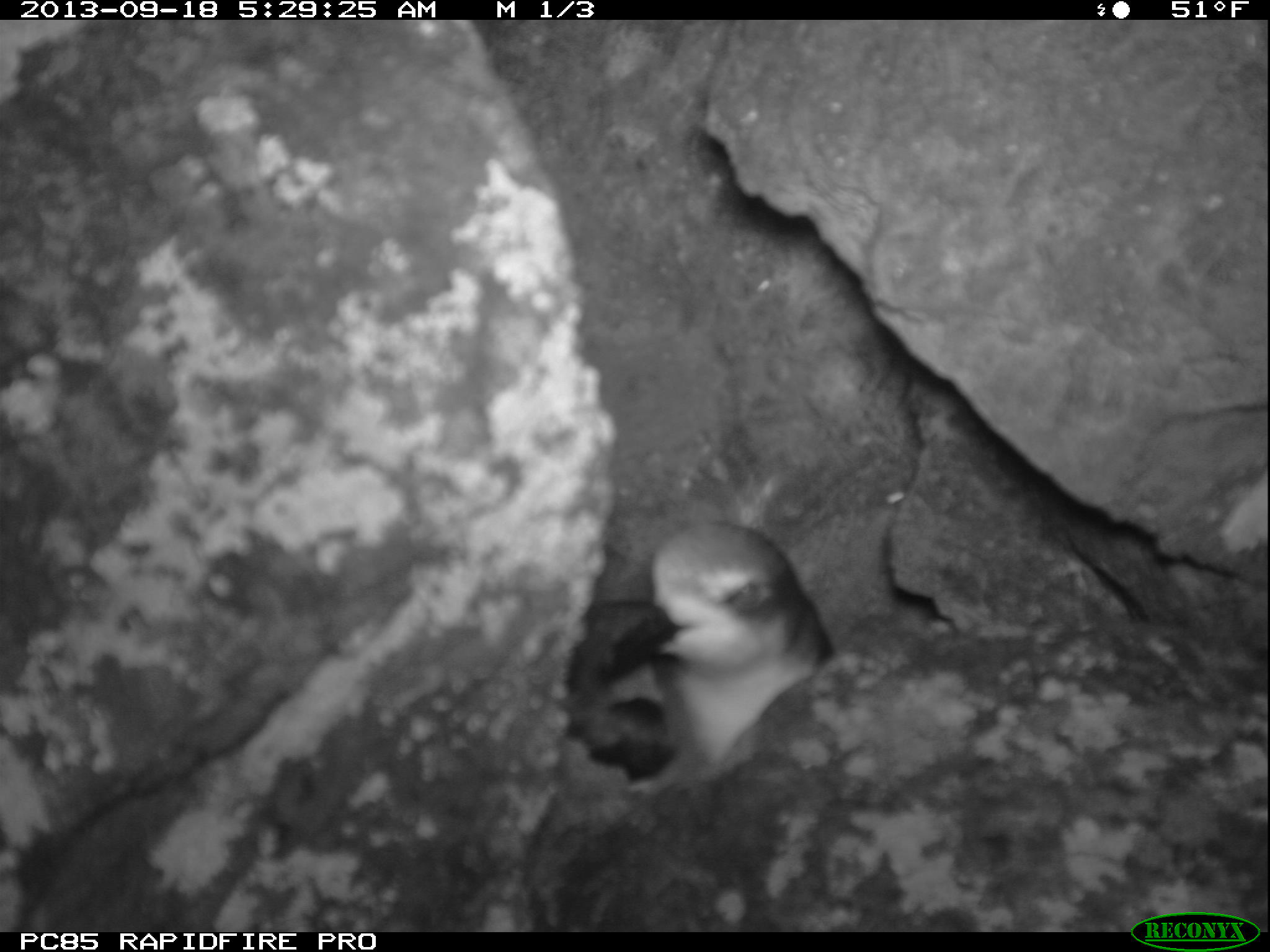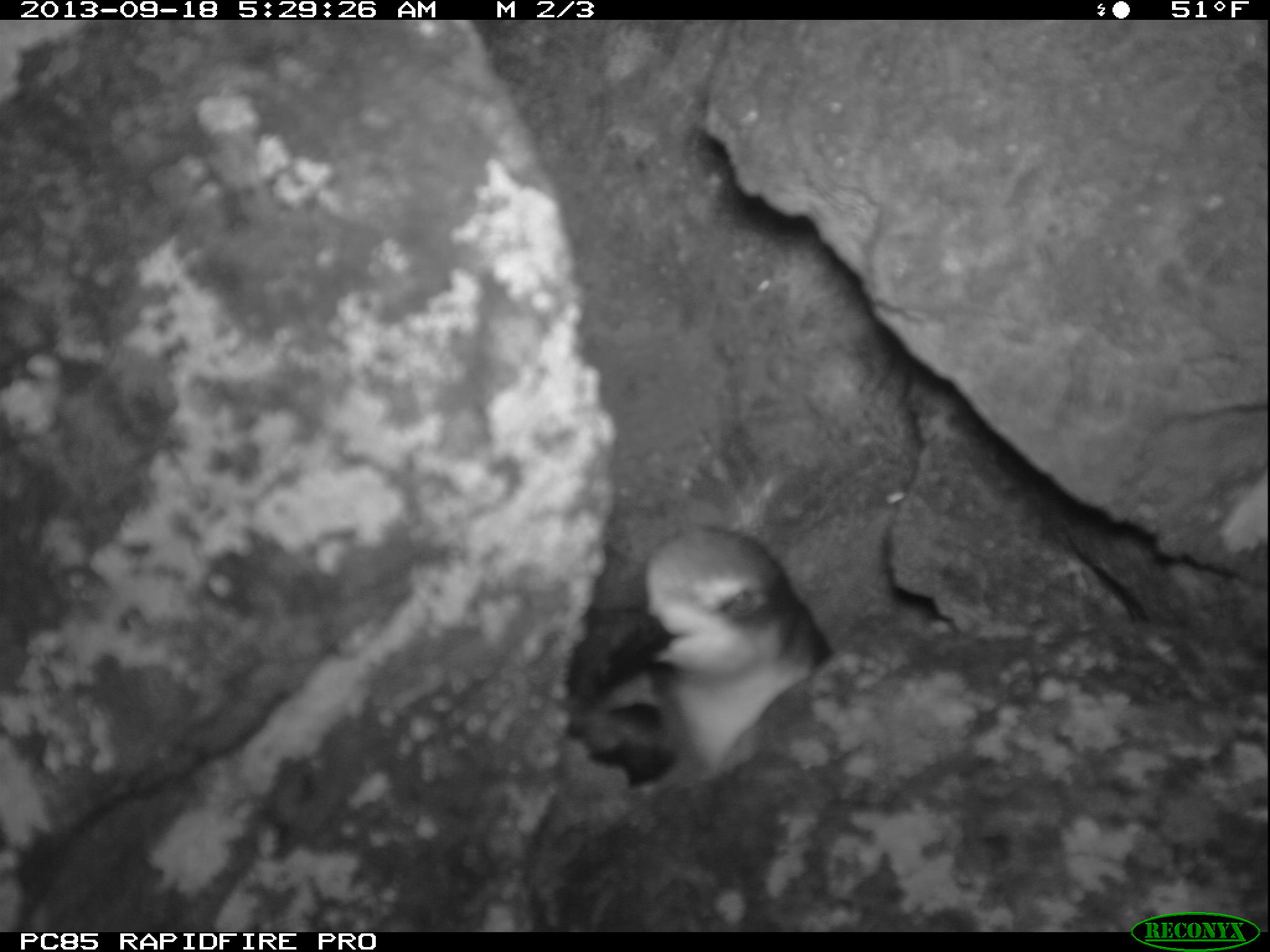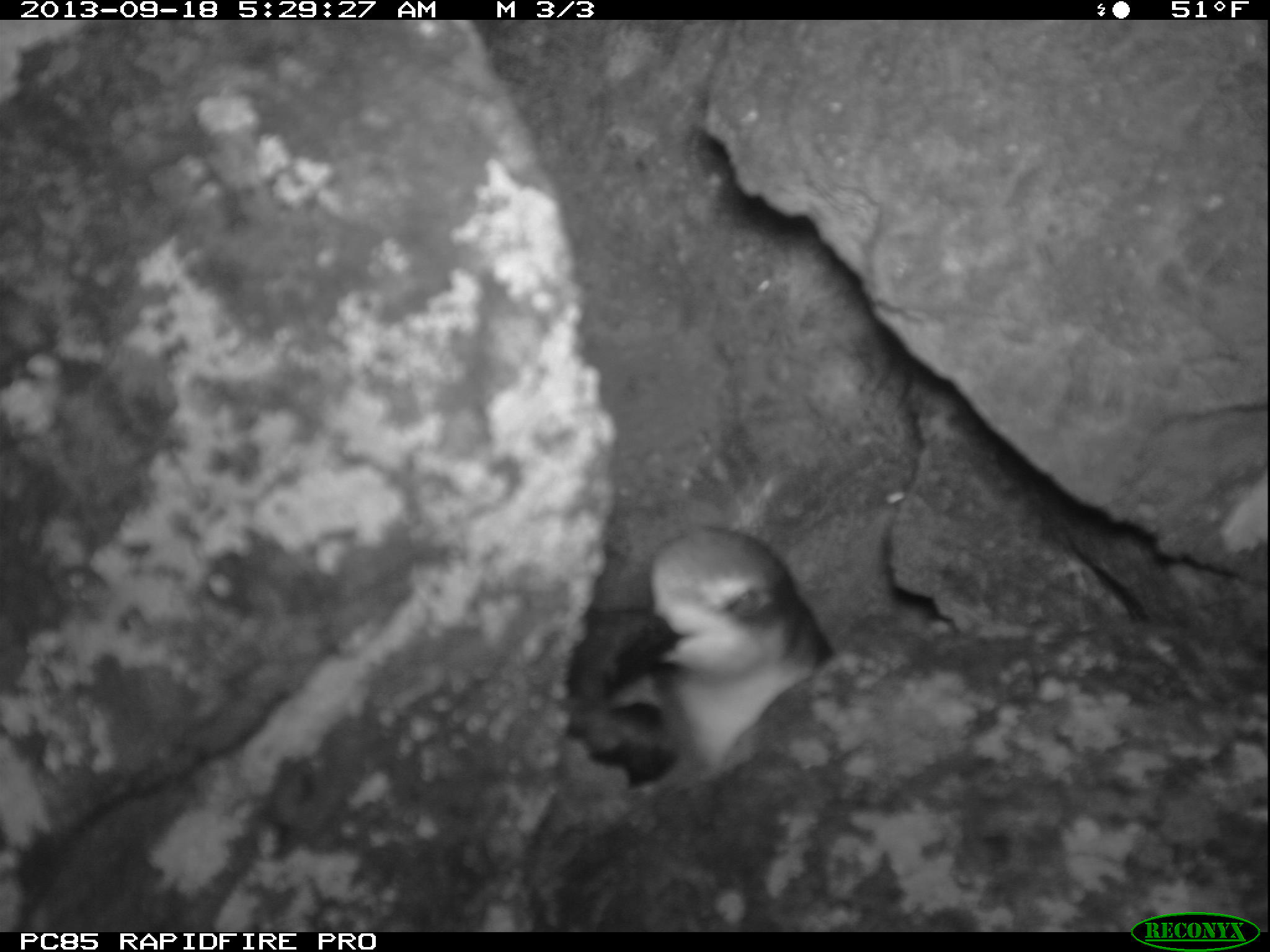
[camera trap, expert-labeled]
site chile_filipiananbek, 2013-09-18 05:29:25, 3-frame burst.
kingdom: Animalia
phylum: Chordata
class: Aves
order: Procellariiformes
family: Procellariidae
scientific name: Procellariidae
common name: petrel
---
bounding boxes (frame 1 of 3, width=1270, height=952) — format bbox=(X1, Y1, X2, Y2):
petrel: bbox=(558, 519, 836, 789)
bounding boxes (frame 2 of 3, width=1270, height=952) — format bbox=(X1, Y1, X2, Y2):
petrel: bbox=(560, 526, 828, 782)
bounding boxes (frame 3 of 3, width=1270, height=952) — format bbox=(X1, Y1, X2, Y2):
petrel: bbox=(559, 524, 836, 787)